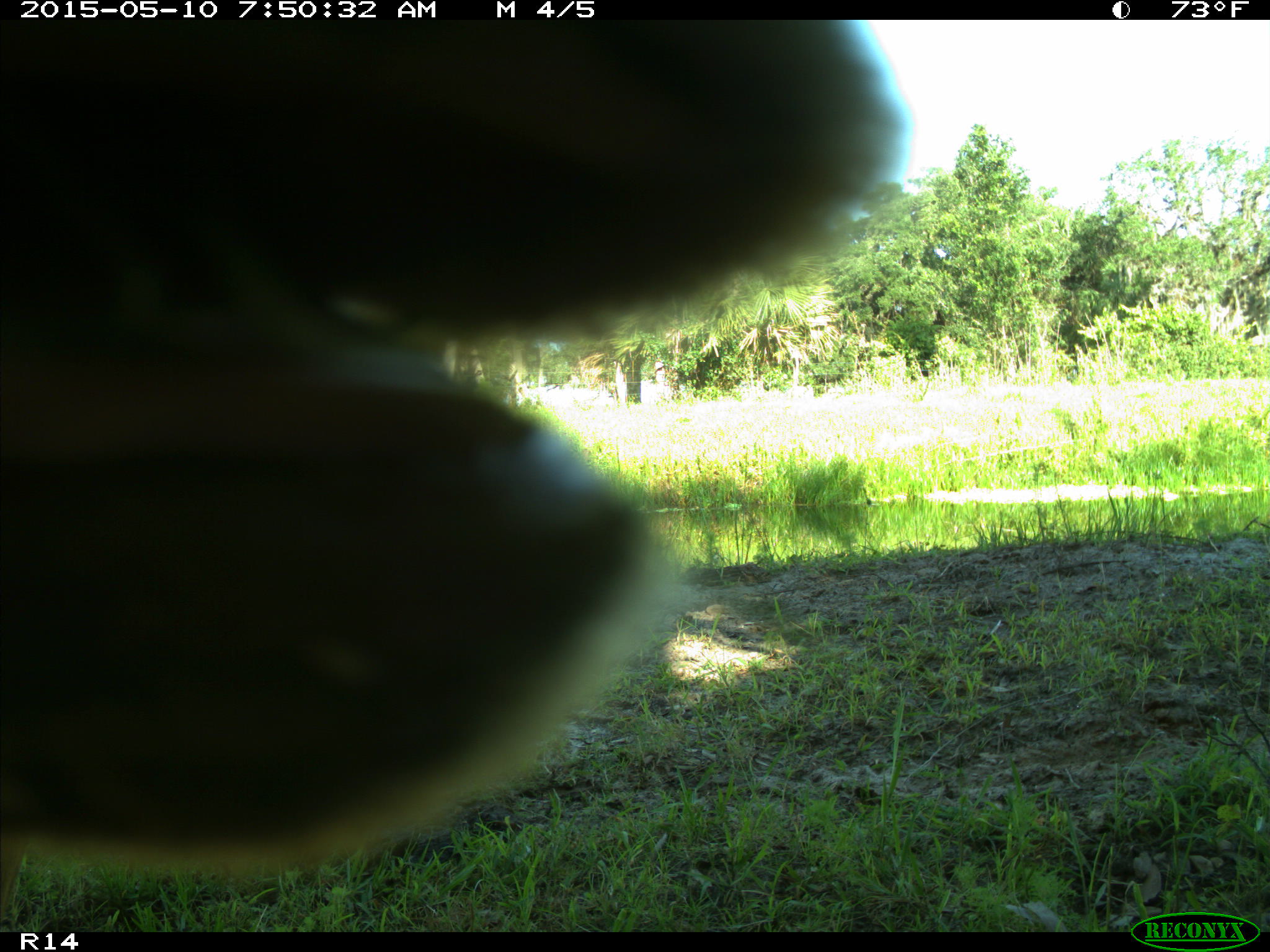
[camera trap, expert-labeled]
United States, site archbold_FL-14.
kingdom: Animalia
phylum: Chordata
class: Mammalia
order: Artiodactyla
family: Bovidae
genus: Bos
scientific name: Bos taurus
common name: domestic cow